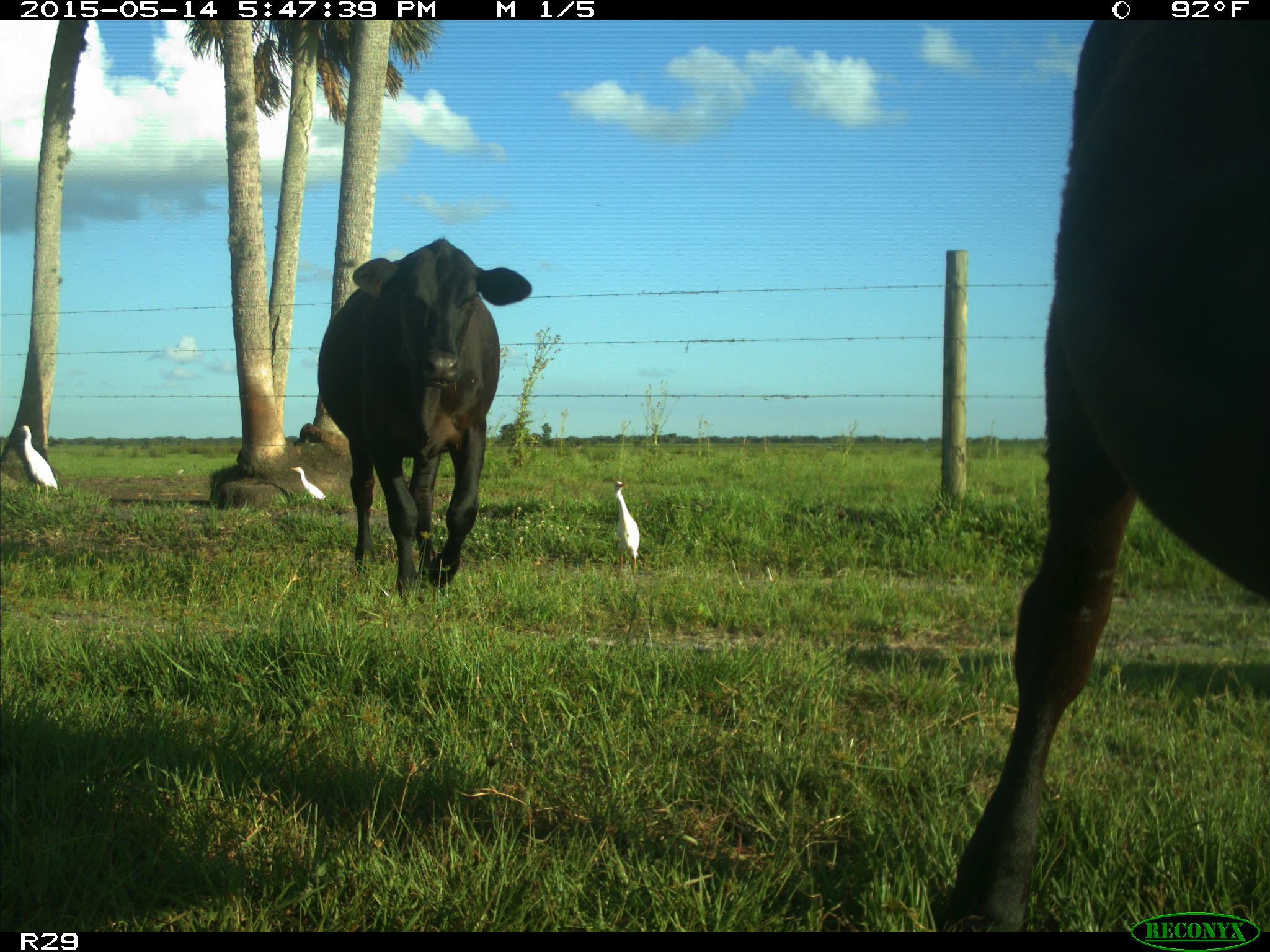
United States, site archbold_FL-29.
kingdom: Animalia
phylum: Chordata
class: Mammalia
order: Artiodactyla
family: Bovidae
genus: Bos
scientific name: Bos taurus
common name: domestic cow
Bos taurus (domestic cow).